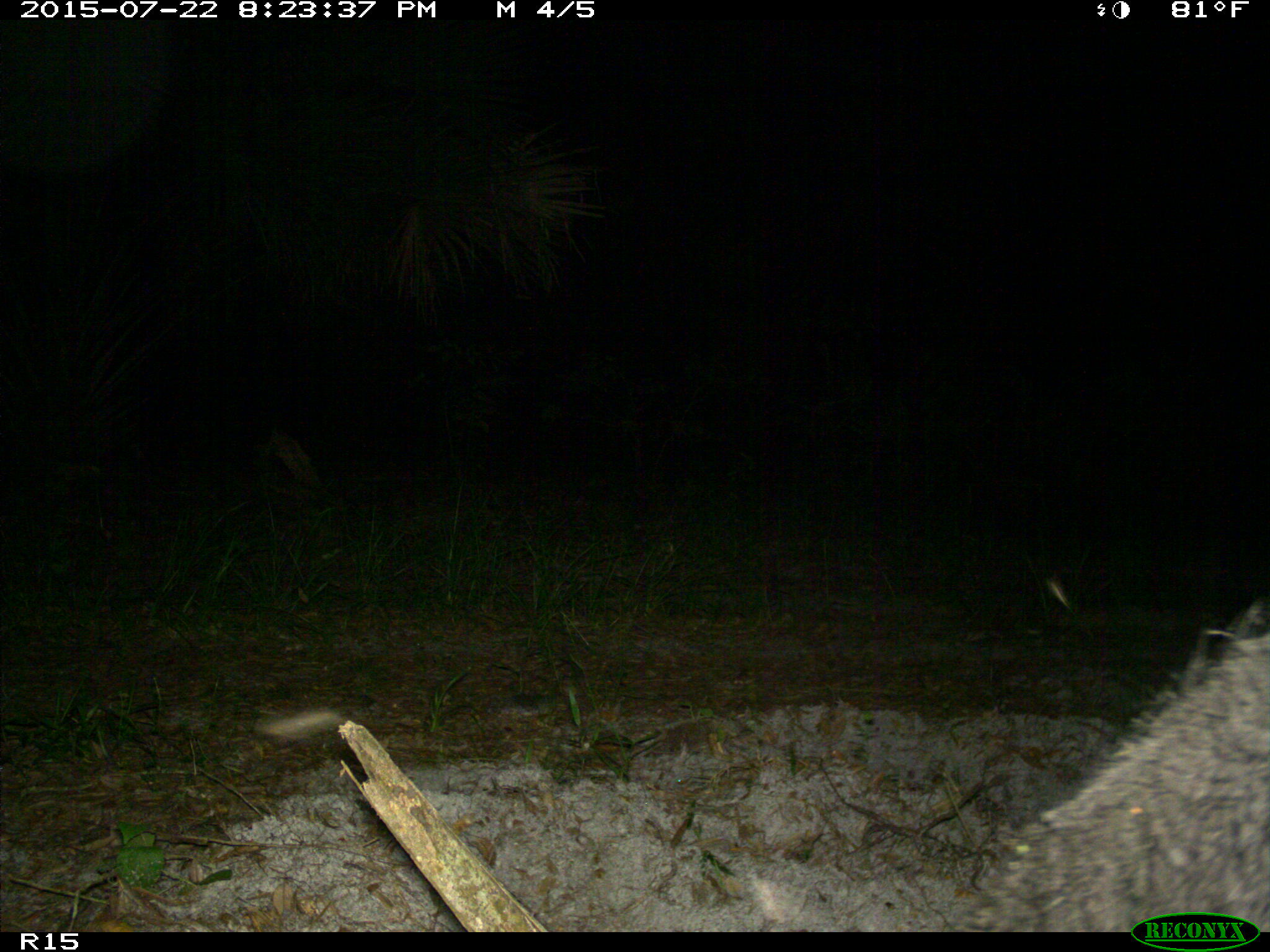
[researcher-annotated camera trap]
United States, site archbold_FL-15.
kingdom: Animalia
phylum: Chordata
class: Mammalia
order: Artiodactyla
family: Suidae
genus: Sus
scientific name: Sus scrofa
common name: wild boar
Sus scrofa (wild boar).